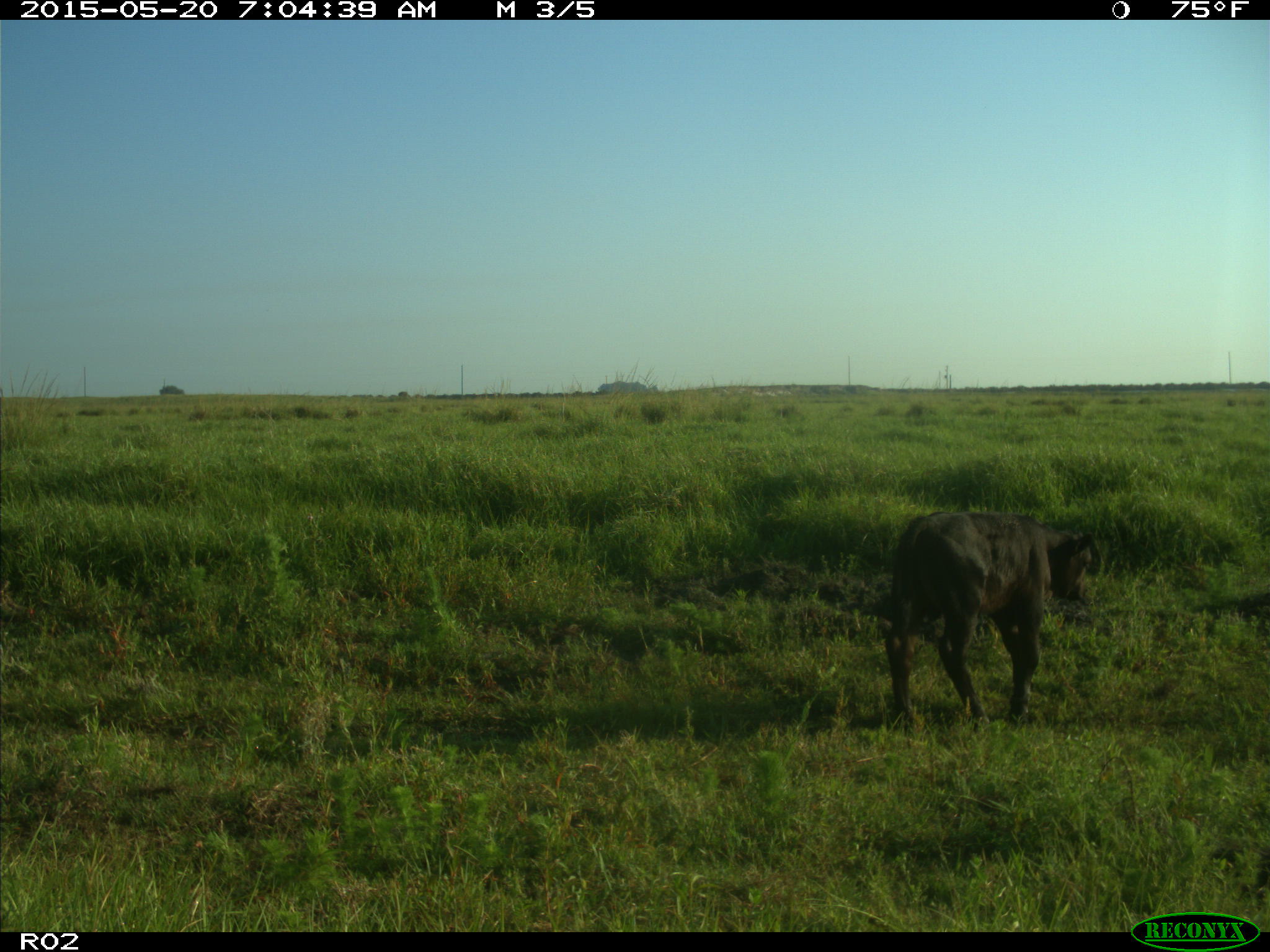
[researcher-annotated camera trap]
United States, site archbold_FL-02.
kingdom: Animalia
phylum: Chordata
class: Mammalia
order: Artiodactyla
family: Bovidae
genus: Bos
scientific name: Bos taurus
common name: domestic cow